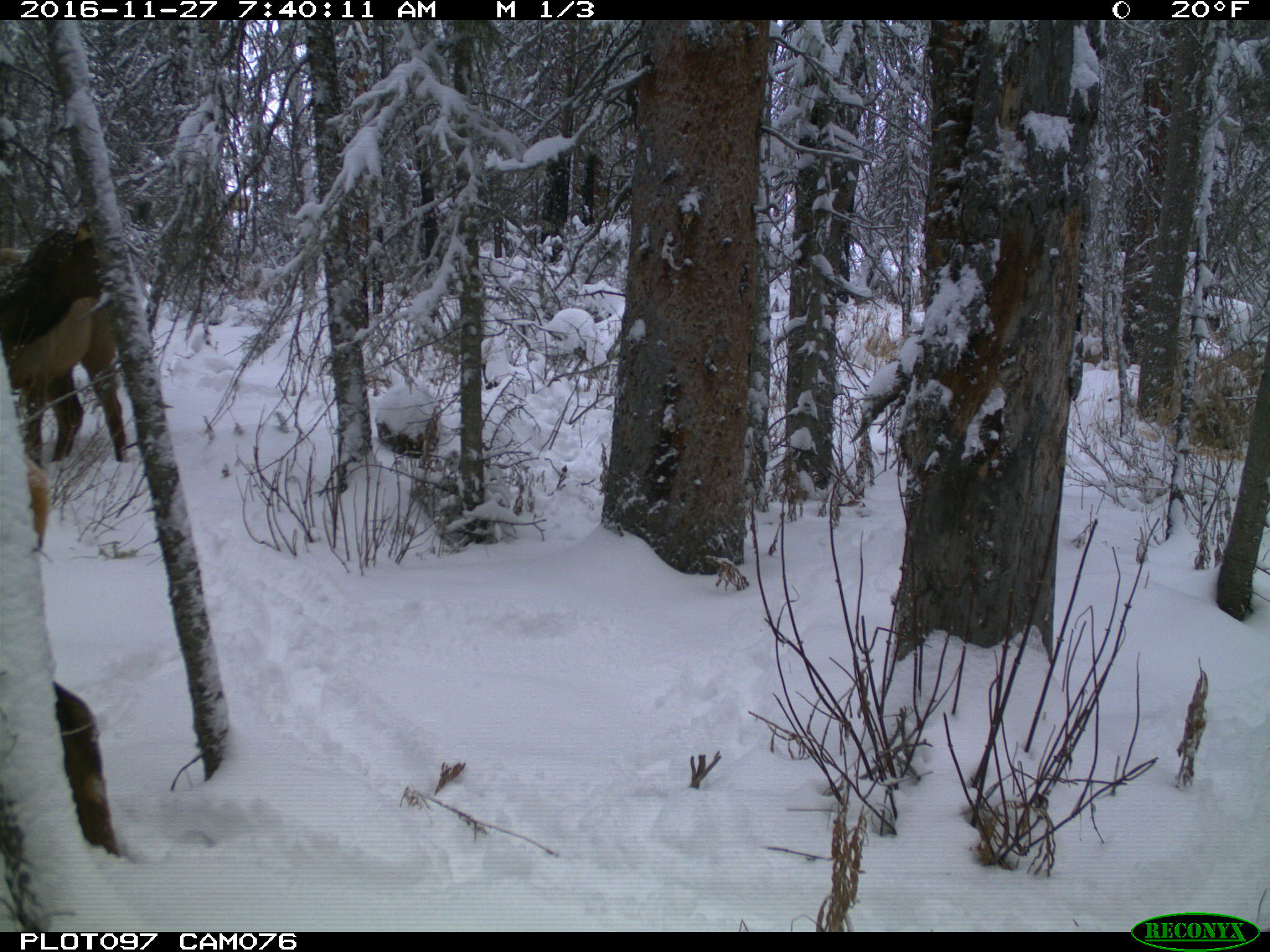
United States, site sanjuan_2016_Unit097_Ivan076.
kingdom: Animalia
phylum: Chordata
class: Mammalia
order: Artiodactyla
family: Cervidae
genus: Cervus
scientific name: Cervus elaphus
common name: red deer